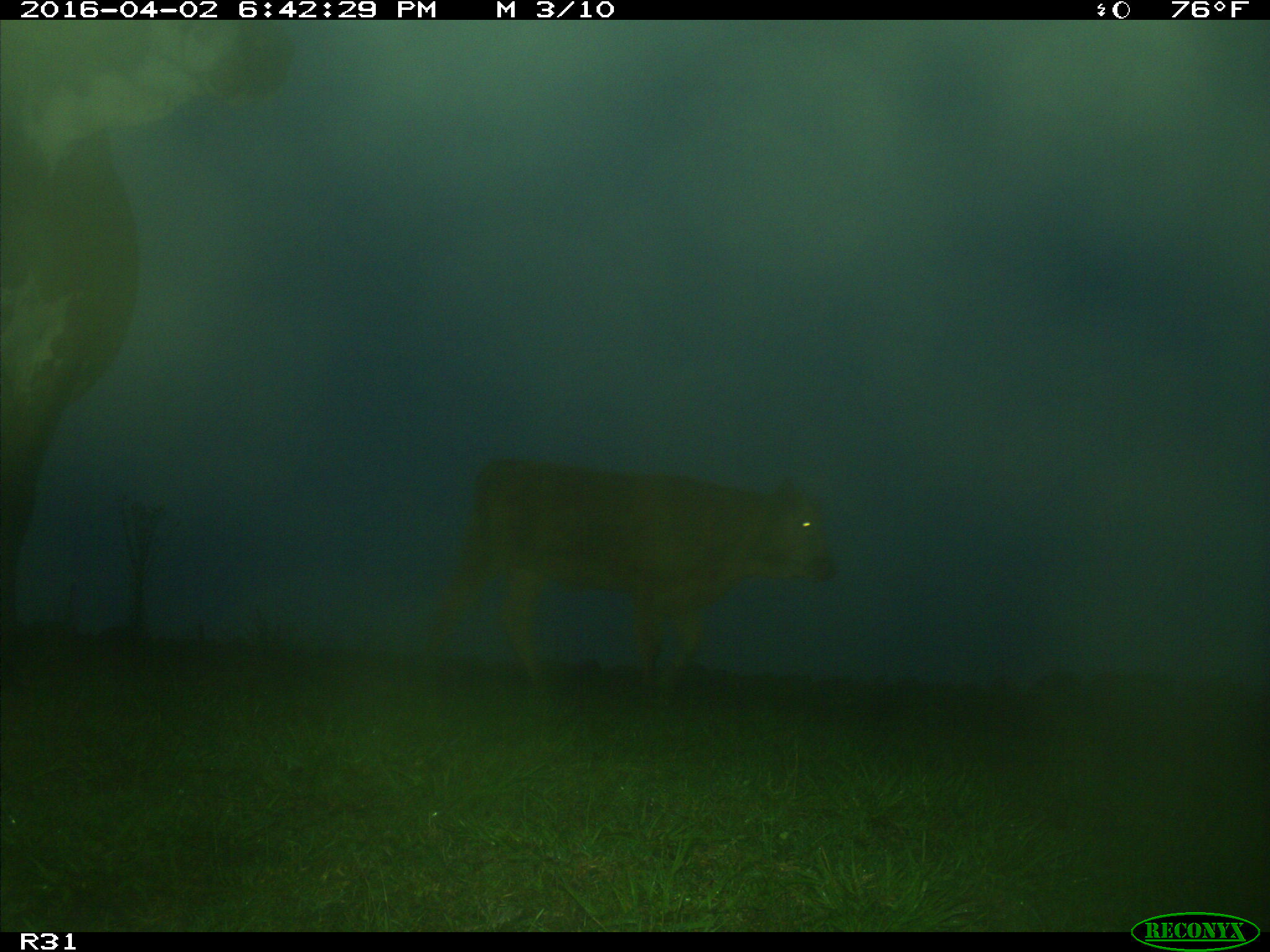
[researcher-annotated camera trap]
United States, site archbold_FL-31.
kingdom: Animalia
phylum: Chordata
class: Mammalia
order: Artiodactyla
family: Bovidae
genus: Bos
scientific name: Bos taurus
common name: domestic cow